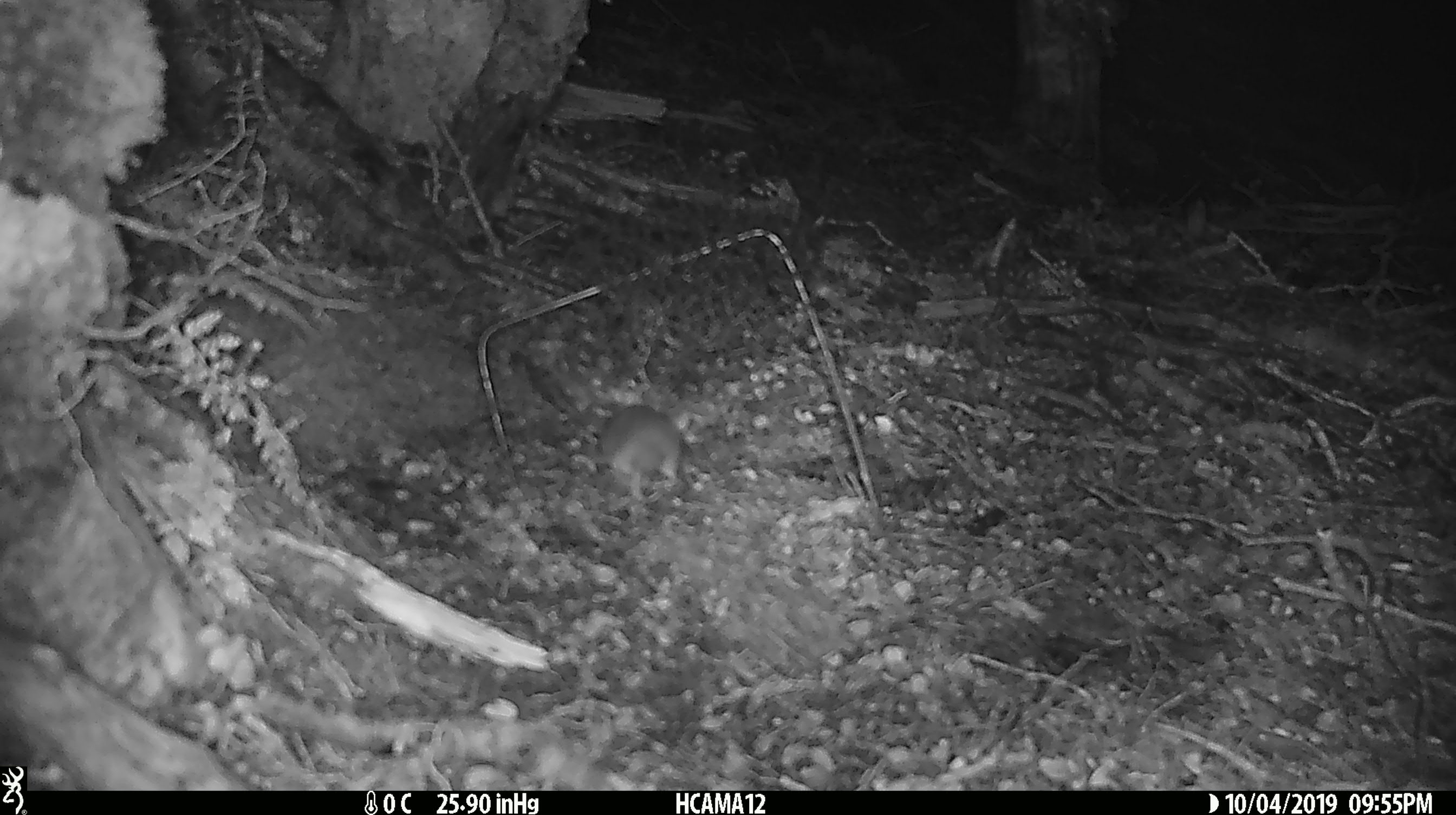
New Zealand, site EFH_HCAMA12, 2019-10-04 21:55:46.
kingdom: Animalia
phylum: Chordata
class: Mammalia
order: Rodentia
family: Muridae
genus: Mus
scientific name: Mus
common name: mouse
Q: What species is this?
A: Mouse (Mus).